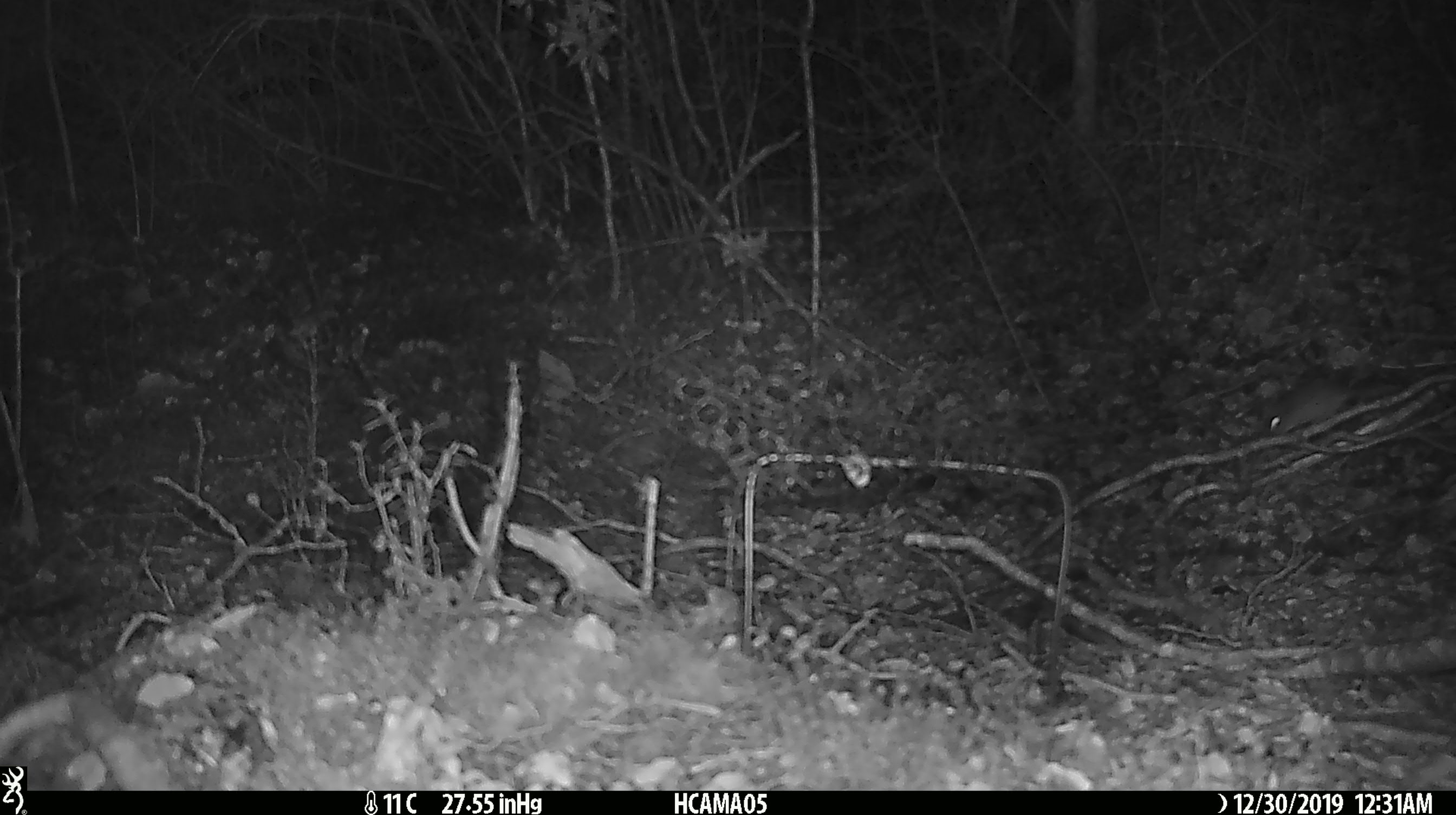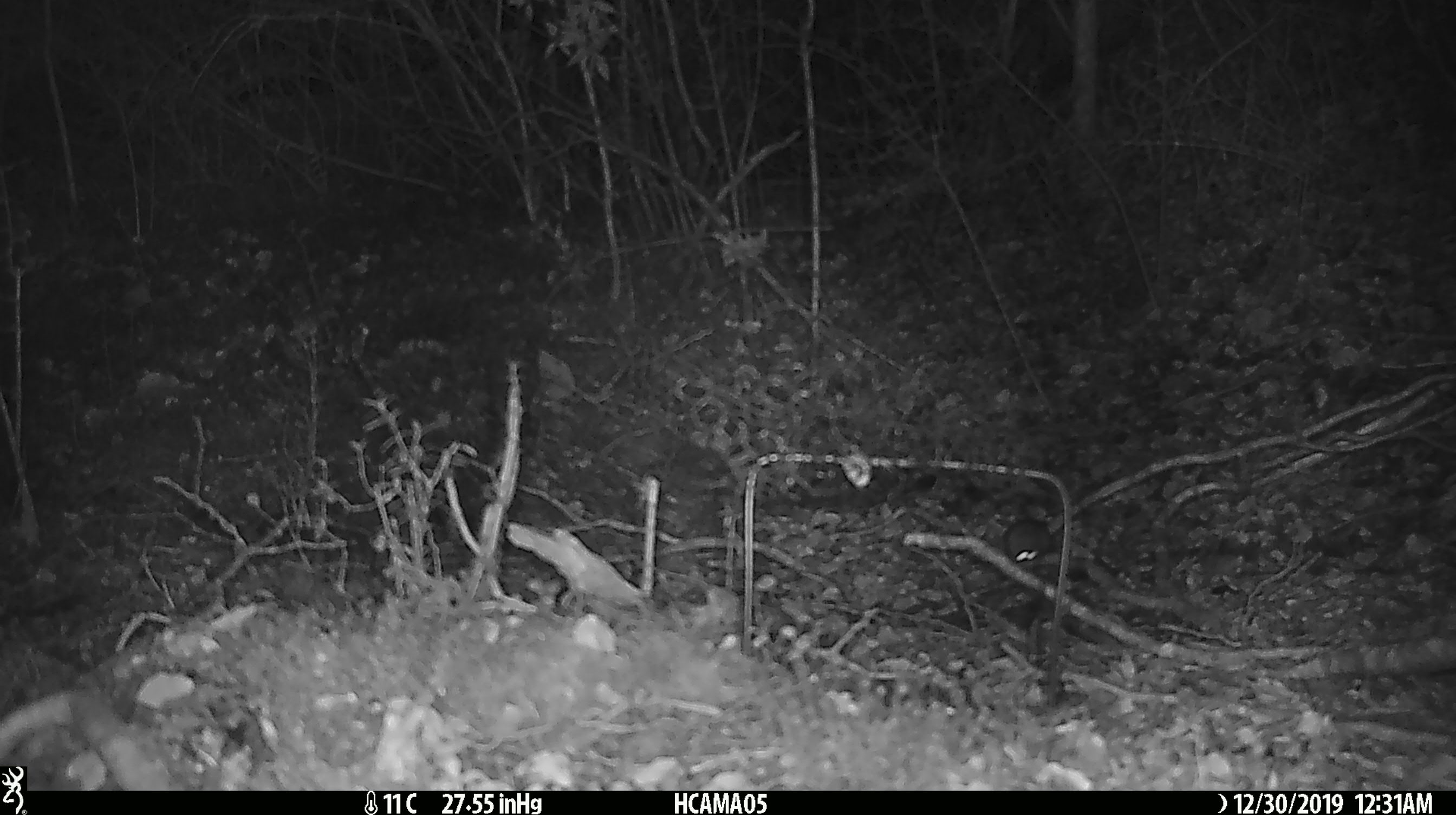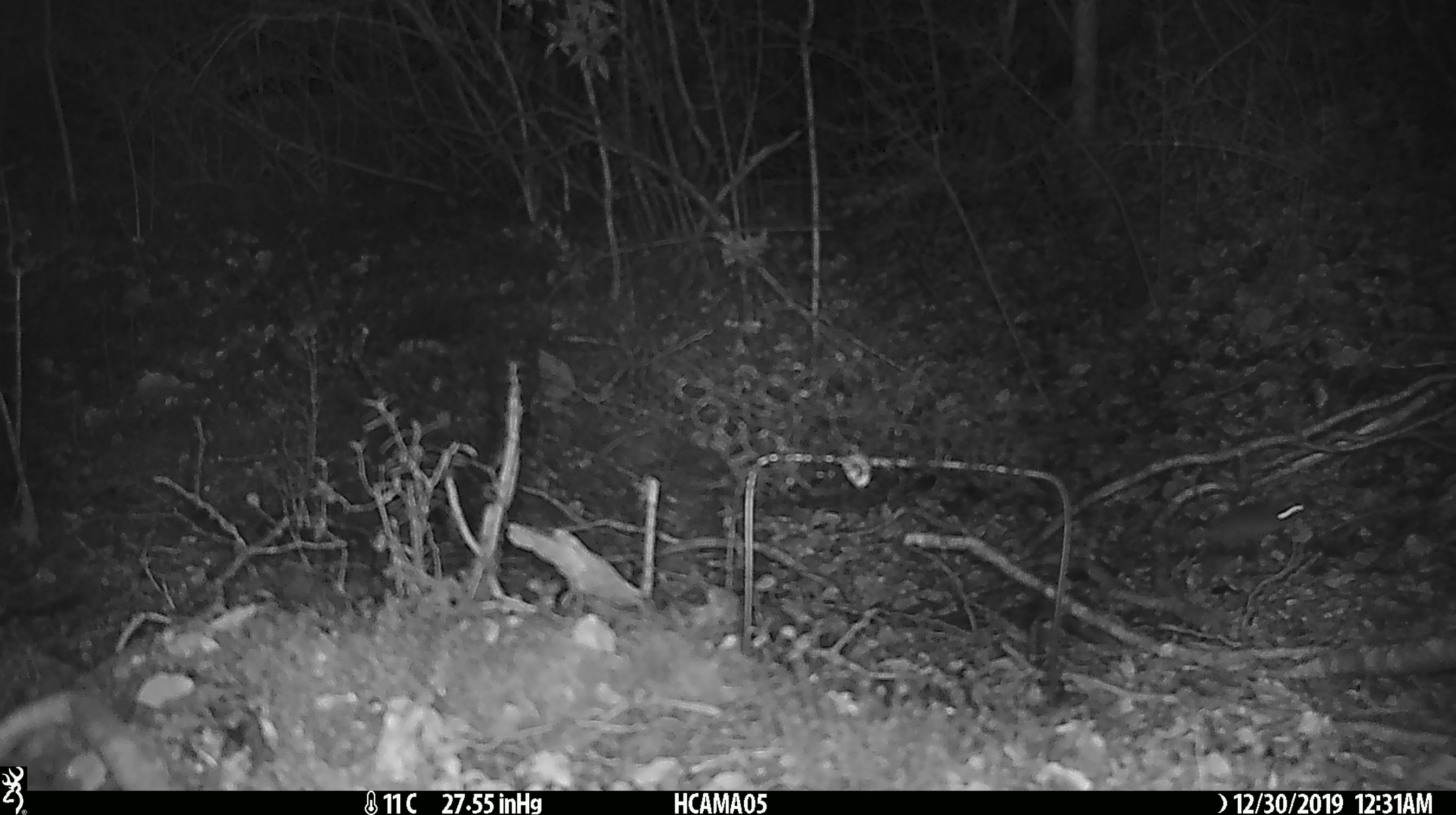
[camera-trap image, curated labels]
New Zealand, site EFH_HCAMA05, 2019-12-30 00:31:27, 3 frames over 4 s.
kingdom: Animalia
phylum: Chordata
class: Mammalia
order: Rodentia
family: Muridae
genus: Mus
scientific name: Mus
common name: mouse